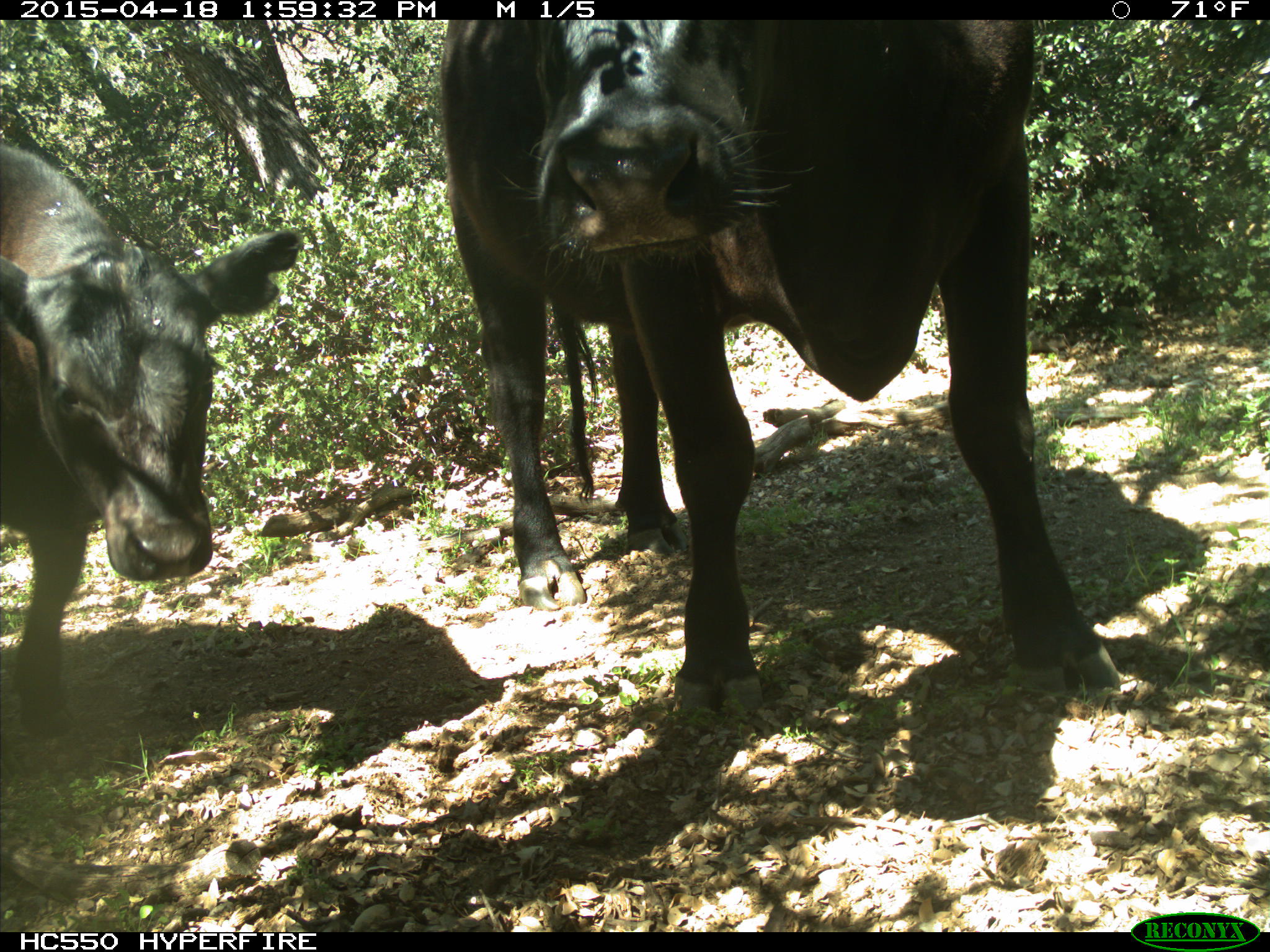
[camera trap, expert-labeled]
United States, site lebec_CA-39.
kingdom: Animalia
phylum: Chordata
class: Mammalia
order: Artiodactyla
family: Bovidae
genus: Bos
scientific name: Bos taurus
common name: domestic cow